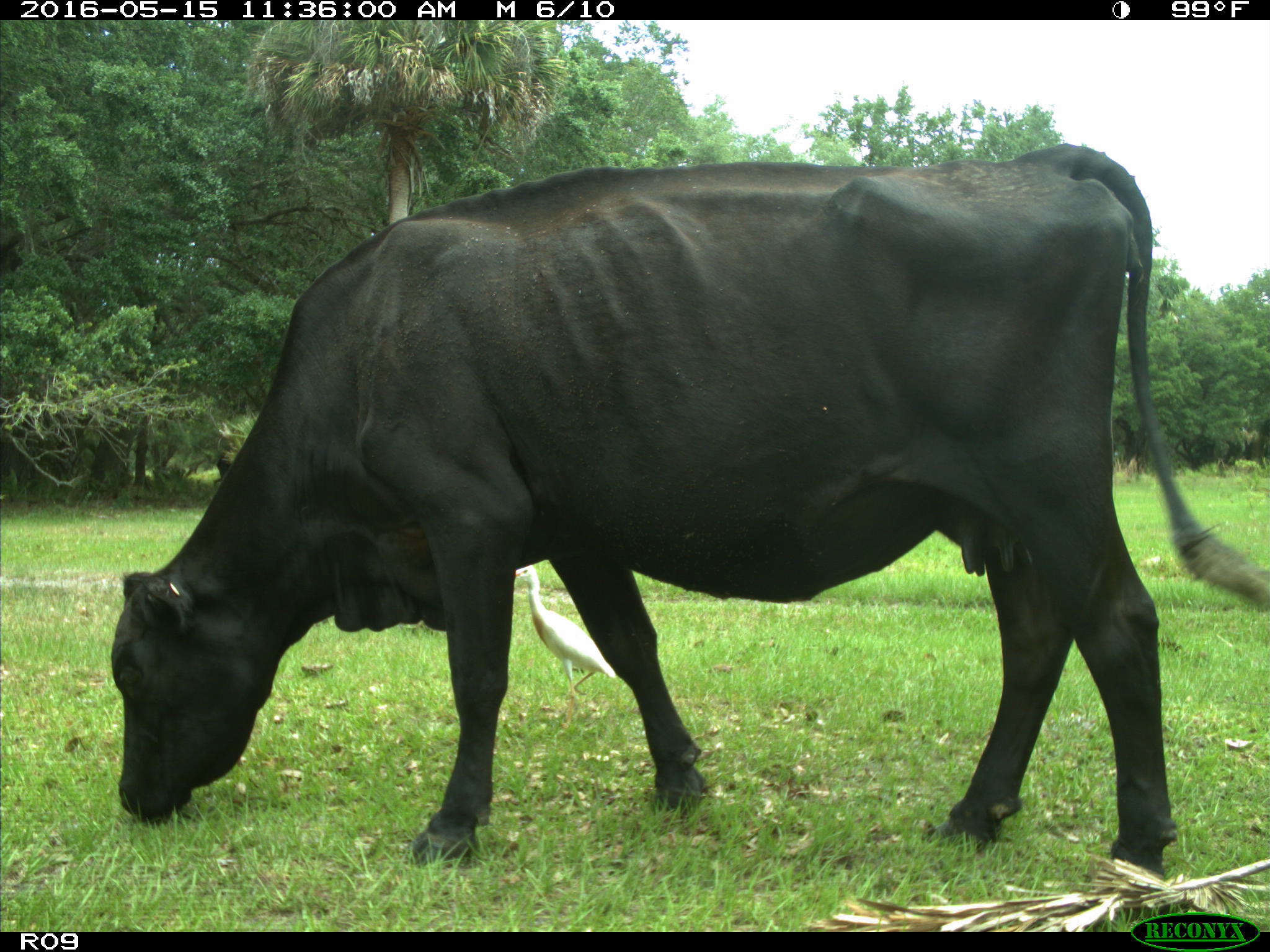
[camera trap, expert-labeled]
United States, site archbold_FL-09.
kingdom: Animalia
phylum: Chordata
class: Mammalia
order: Artiodactyla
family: Bovidae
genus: Bos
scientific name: Bos taurus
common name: domestic cow